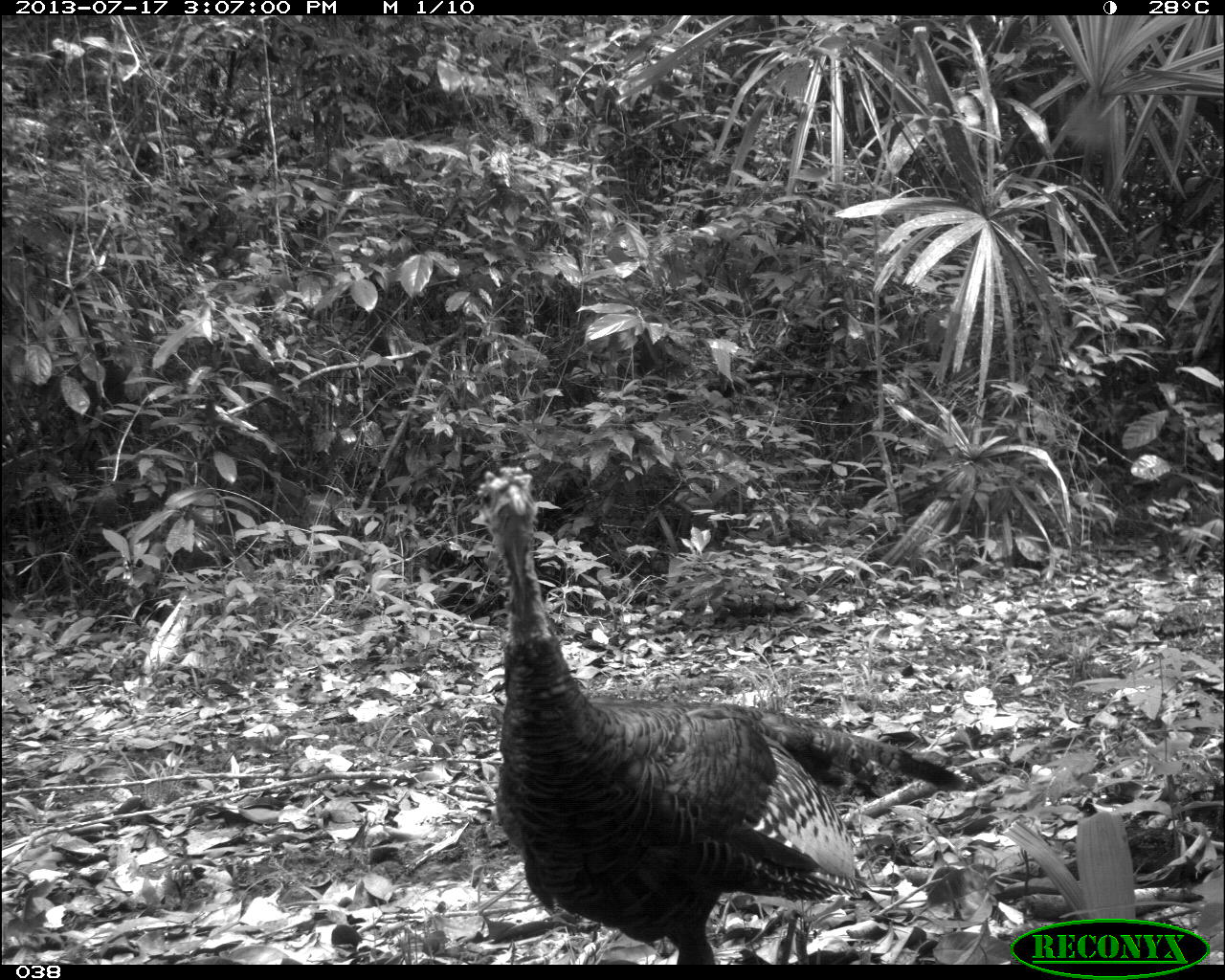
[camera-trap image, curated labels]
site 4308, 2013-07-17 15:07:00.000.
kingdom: Animalia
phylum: Chordata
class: Aves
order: Galliformes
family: Phasianidae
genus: Meleagris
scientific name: Meleagris ocellata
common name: ocellated turkey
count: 1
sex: male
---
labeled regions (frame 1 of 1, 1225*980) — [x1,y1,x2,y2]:
meleagris ocellata: [476,467,971,965]